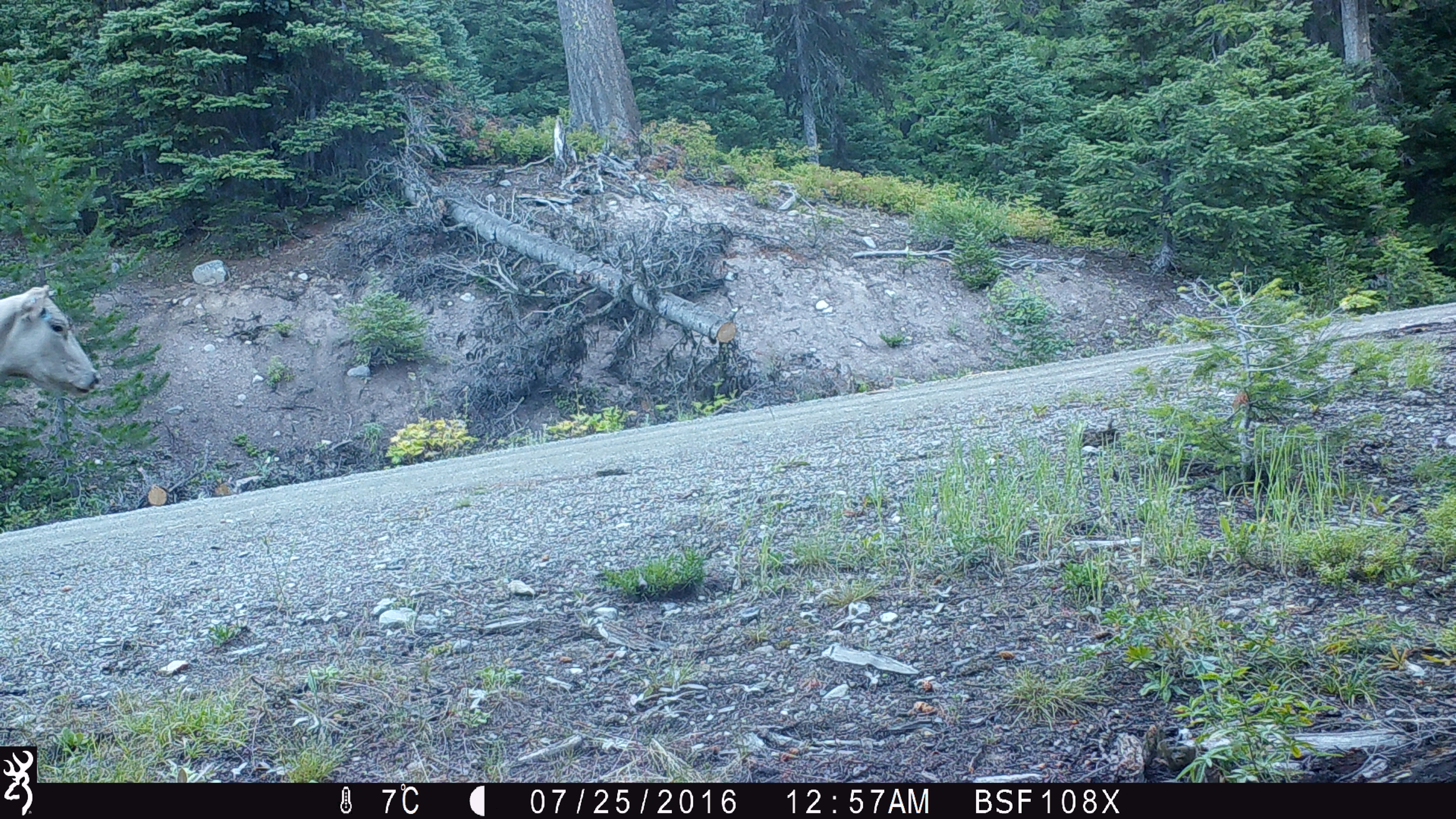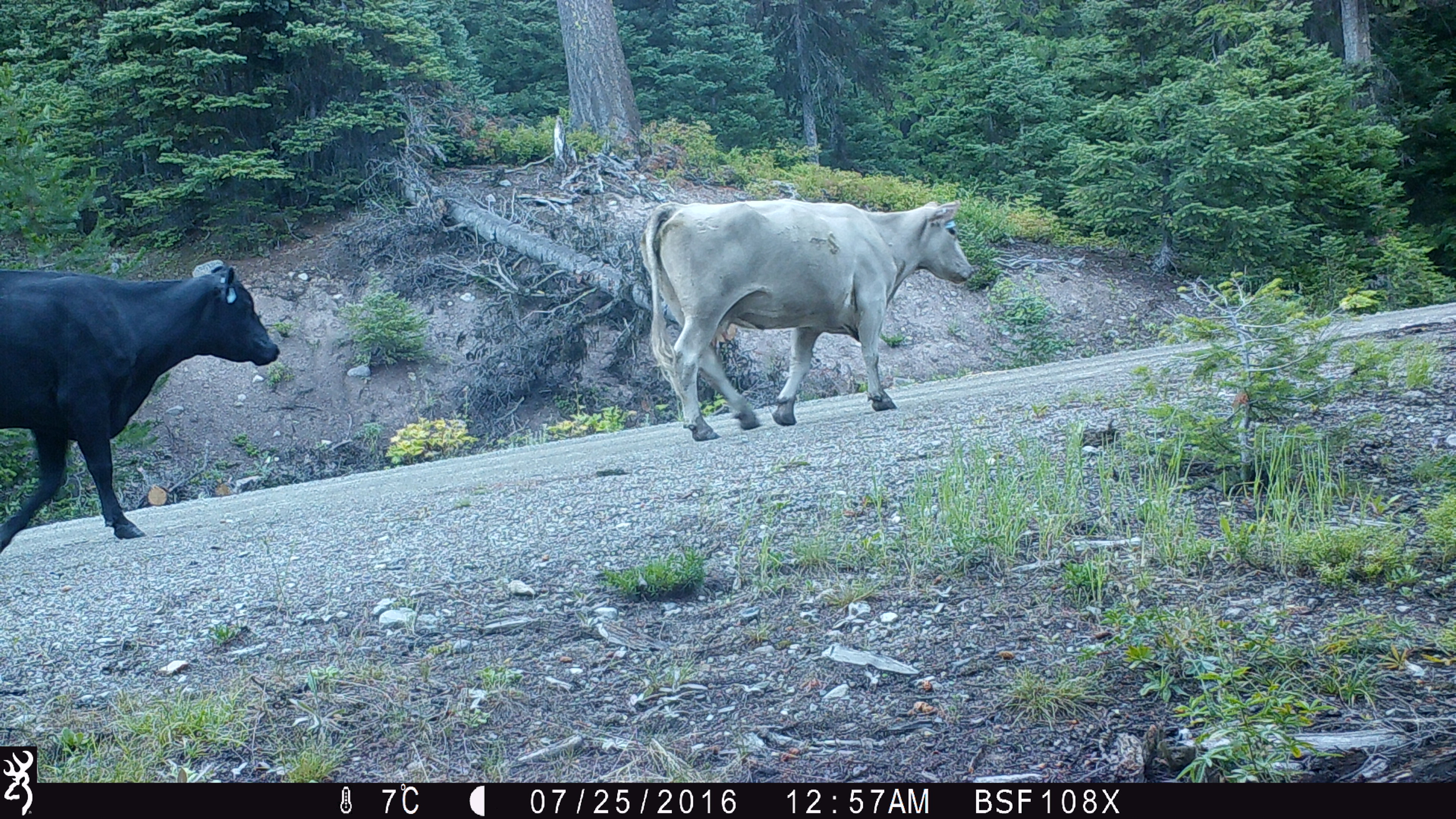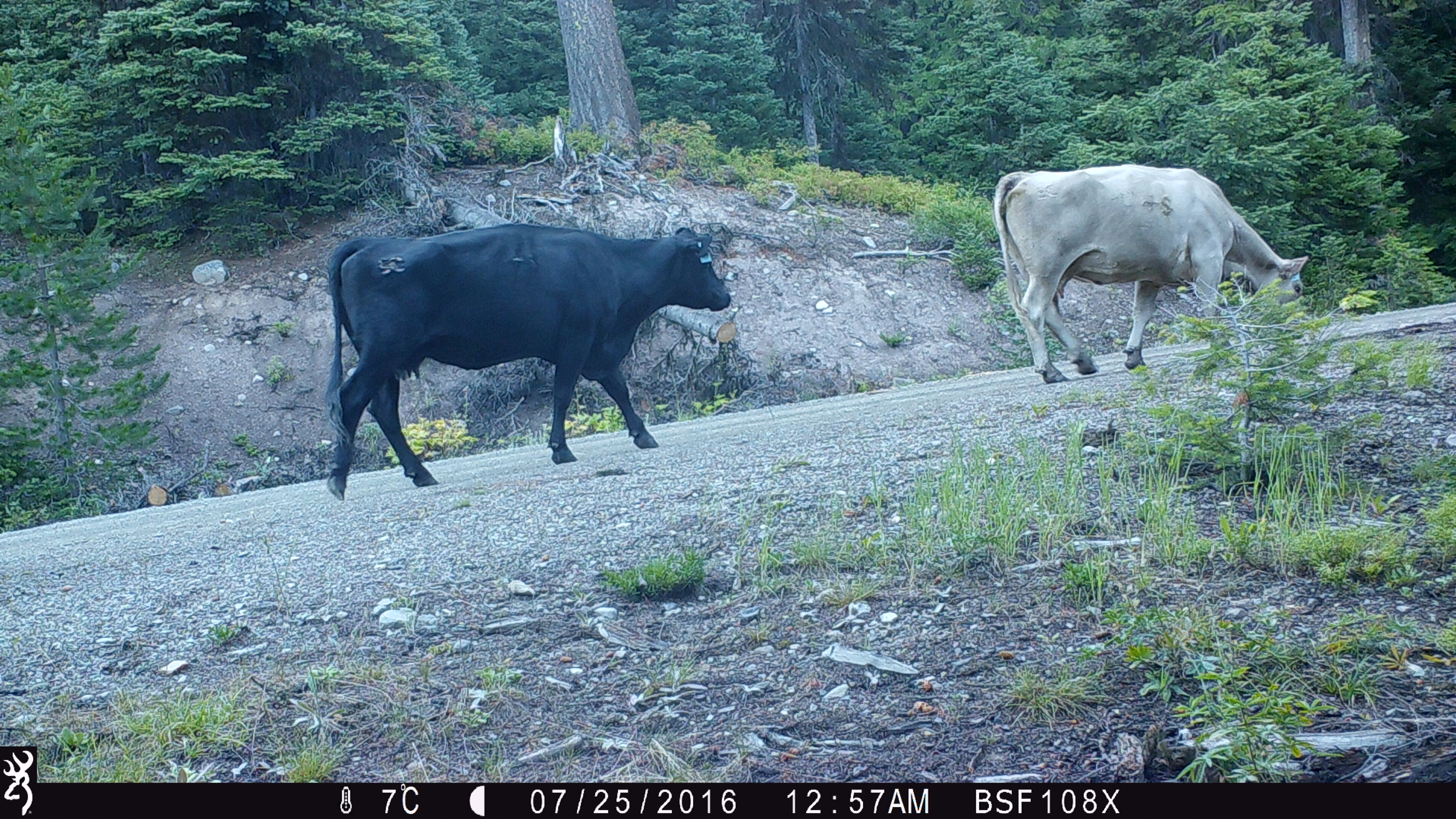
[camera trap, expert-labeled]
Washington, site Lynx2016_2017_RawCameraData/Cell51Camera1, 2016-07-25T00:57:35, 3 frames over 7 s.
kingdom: Animalia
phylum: Chordata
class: Mammalia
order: Artiodactyla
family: Bovidae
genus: Bos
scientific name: Bos taurus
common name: domestic cattle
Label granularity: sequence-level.